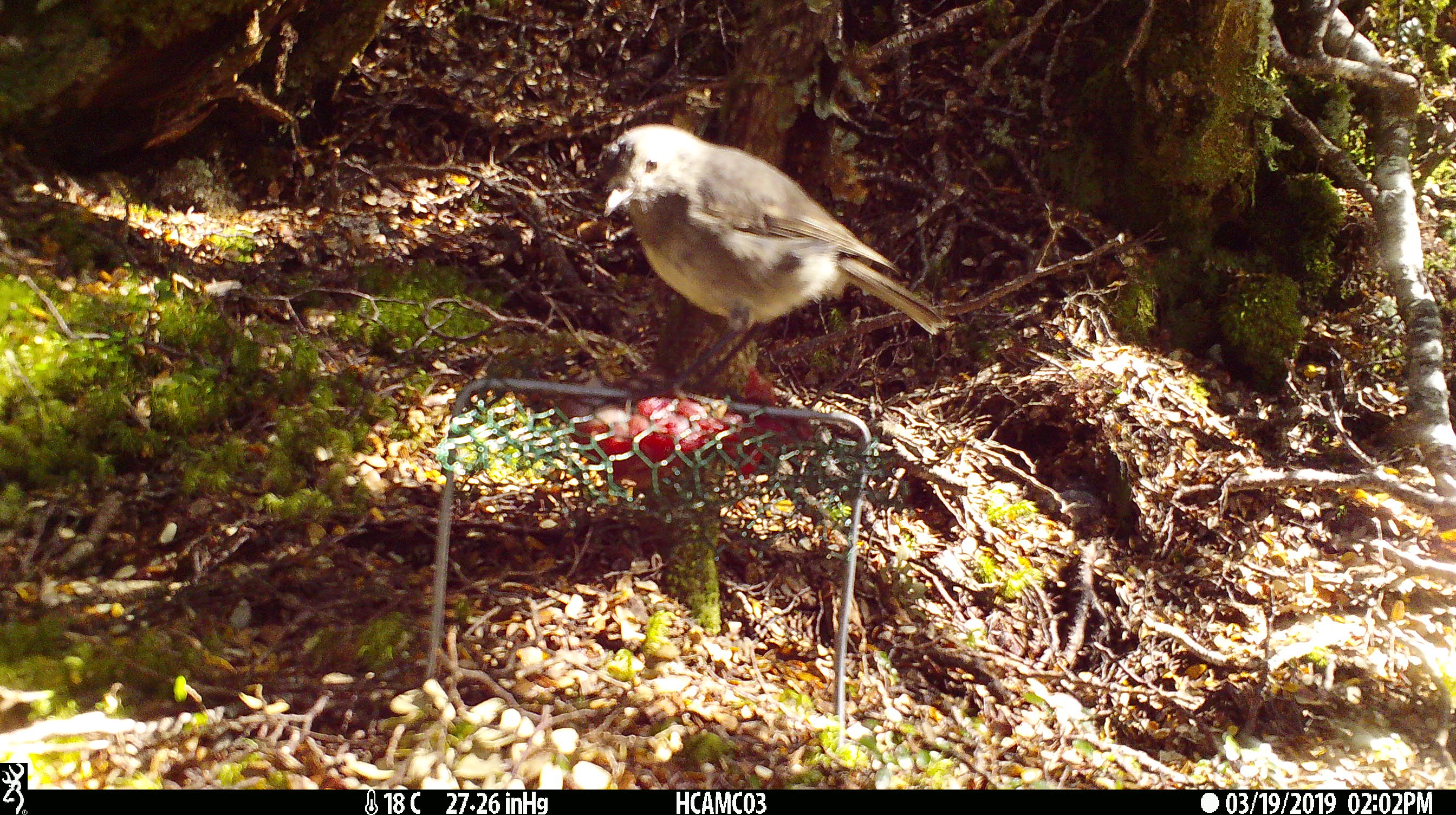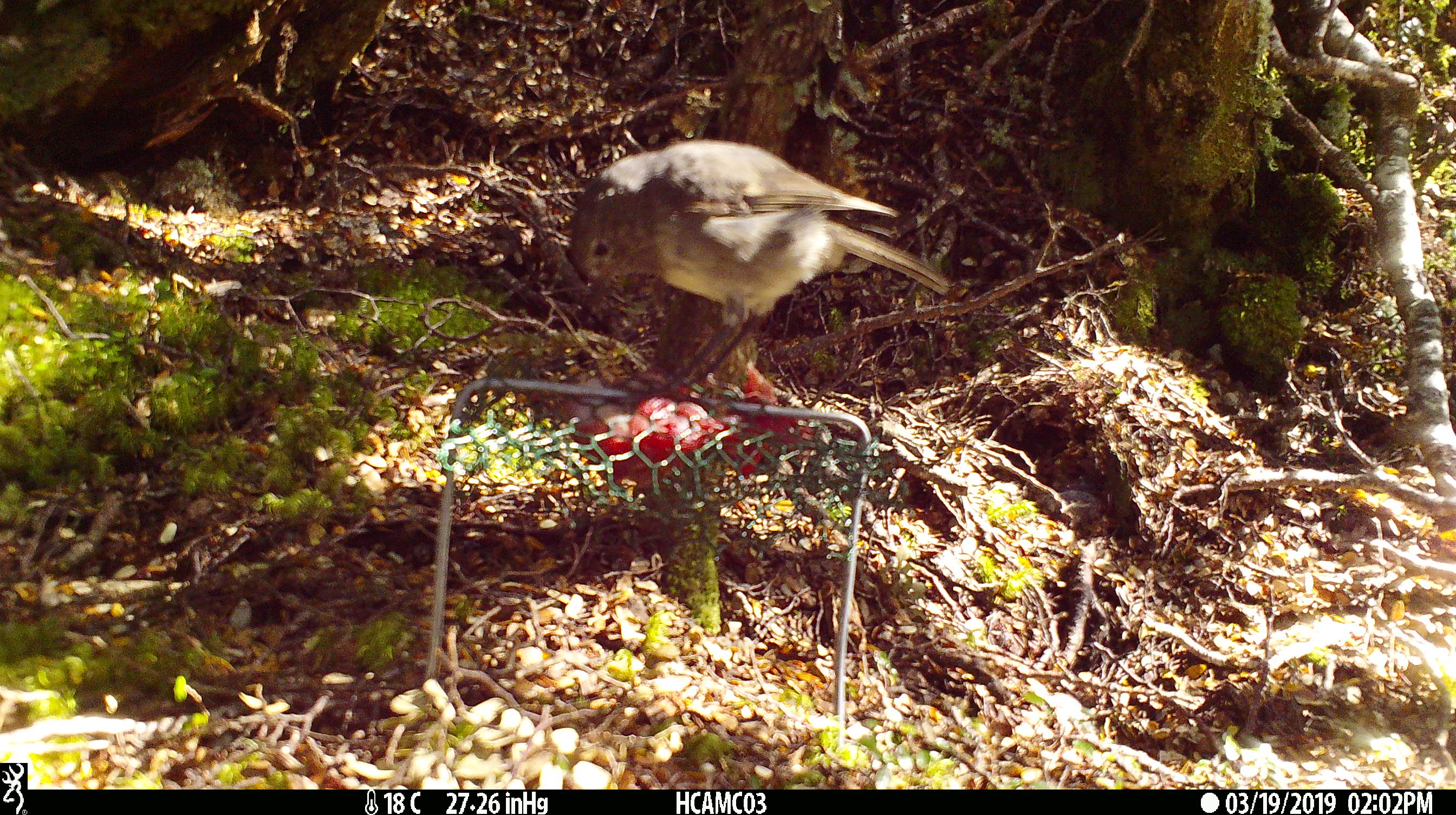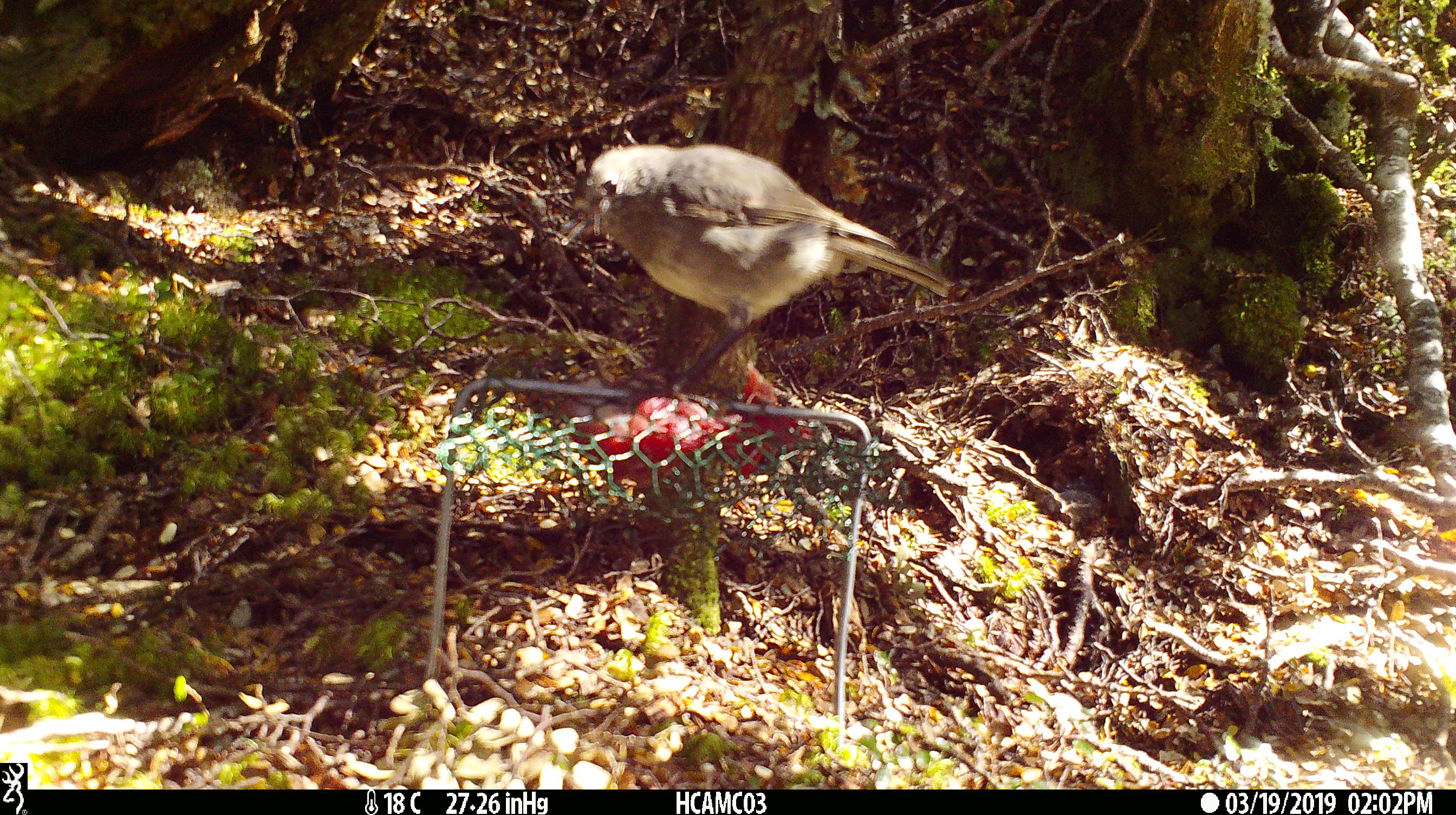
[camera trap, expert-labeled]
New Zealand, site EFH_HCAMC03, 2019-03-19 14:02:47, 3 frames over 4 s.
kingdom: Animalia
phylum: Chordata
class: Aves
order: Passeriformes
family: Petroicidae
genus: Petroica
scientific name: Petroica australis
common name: new zealand robin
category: robin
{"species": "robin (new zealand robin) (Petroica australis)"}